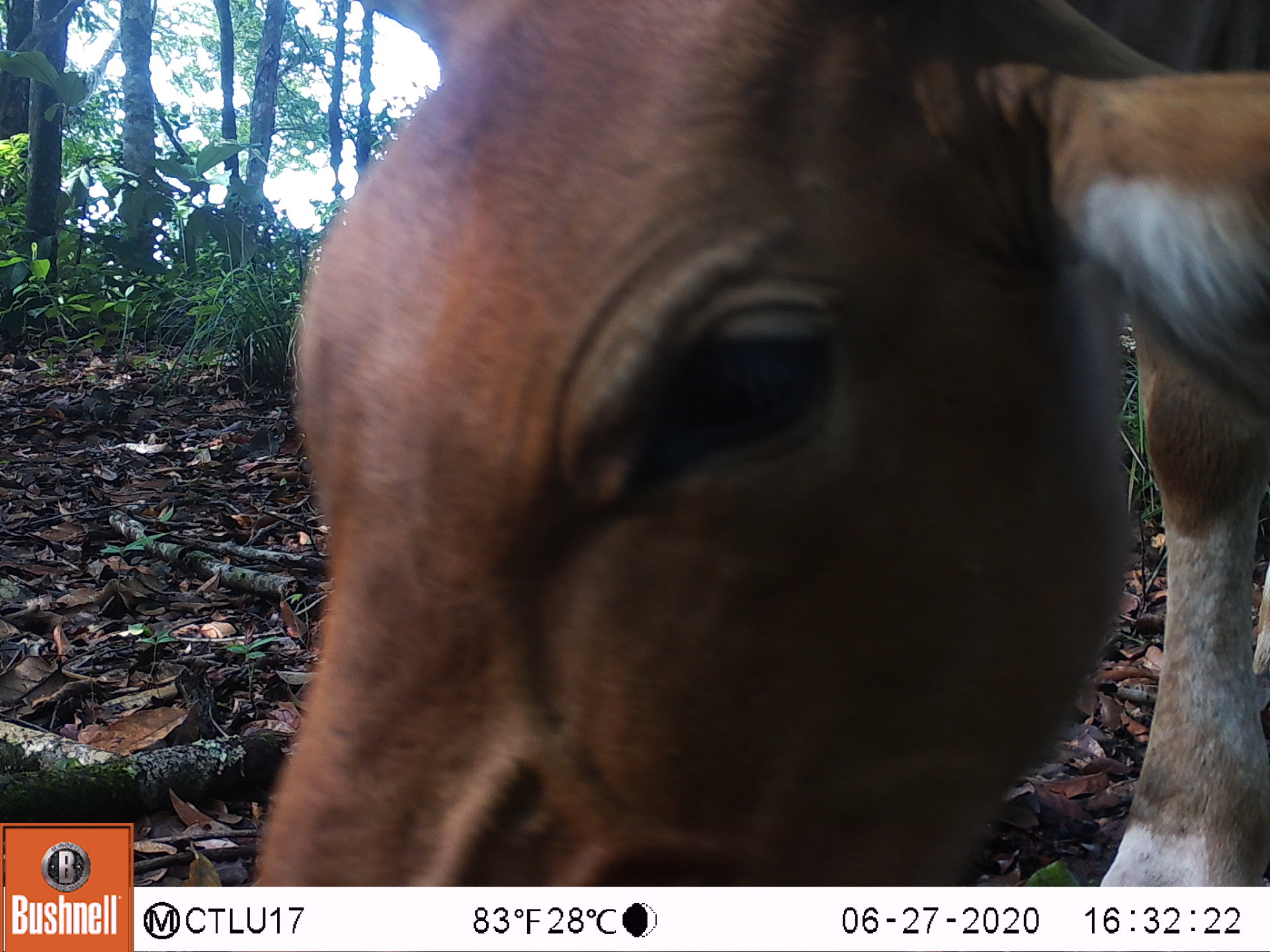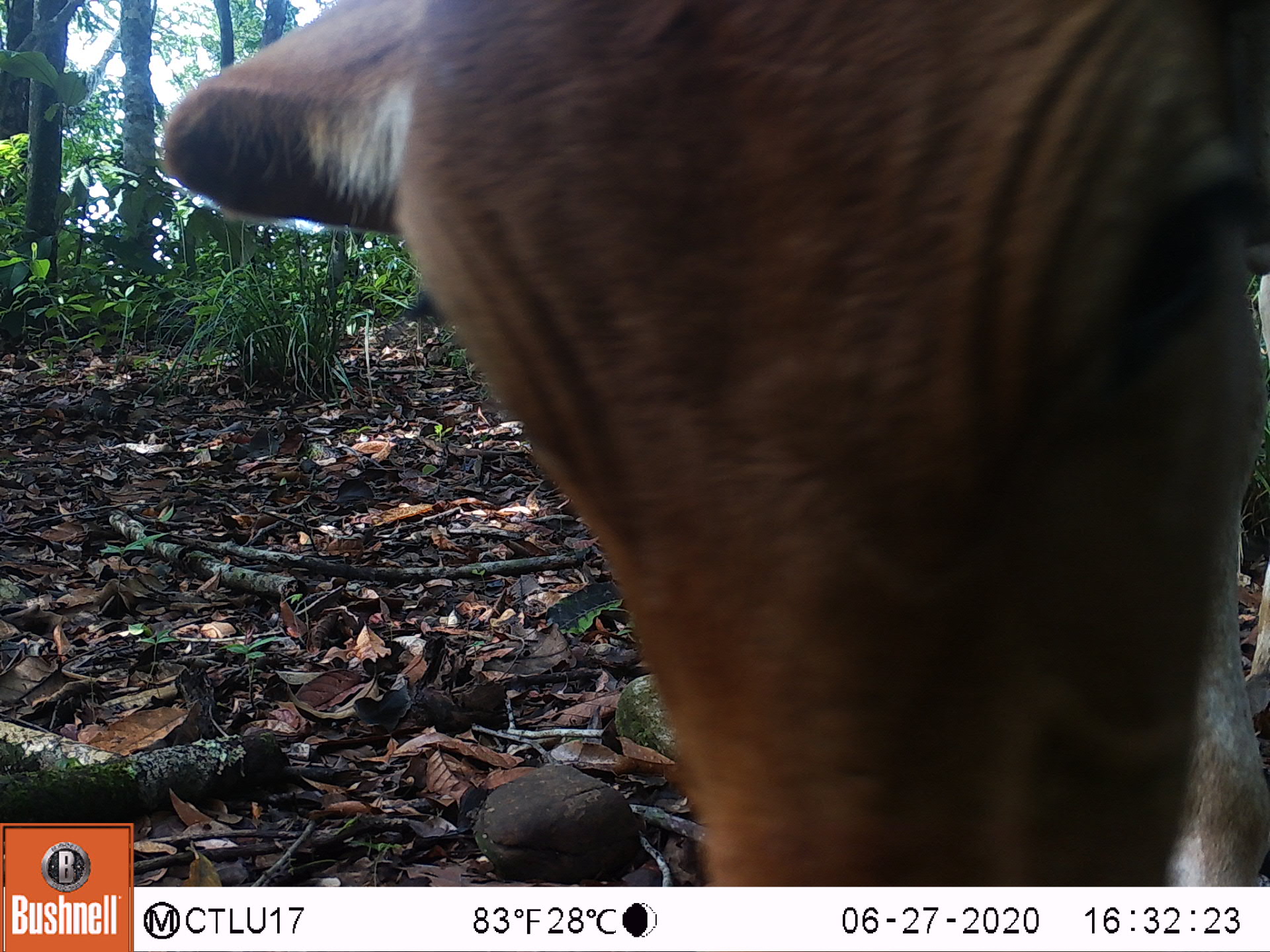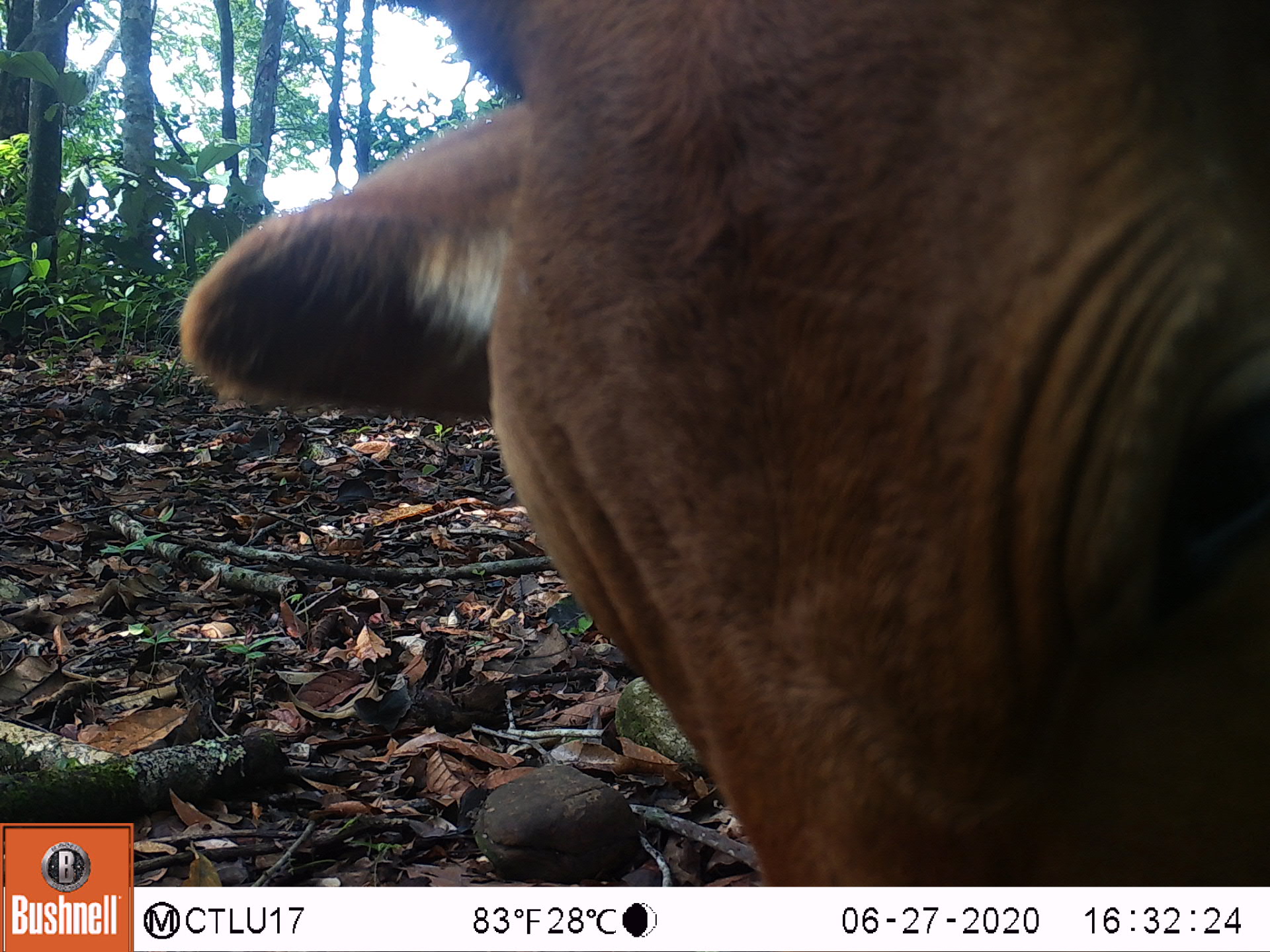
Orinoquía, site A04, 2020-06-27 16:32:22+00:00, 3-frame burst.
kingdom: Animalia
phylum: Chordata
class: Mammalia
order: Artiodactyla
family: Bovidae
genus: Bos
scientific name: Bos taurus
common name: cow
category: cattle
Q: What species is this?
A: Cattle (cow) (Bos taurus).